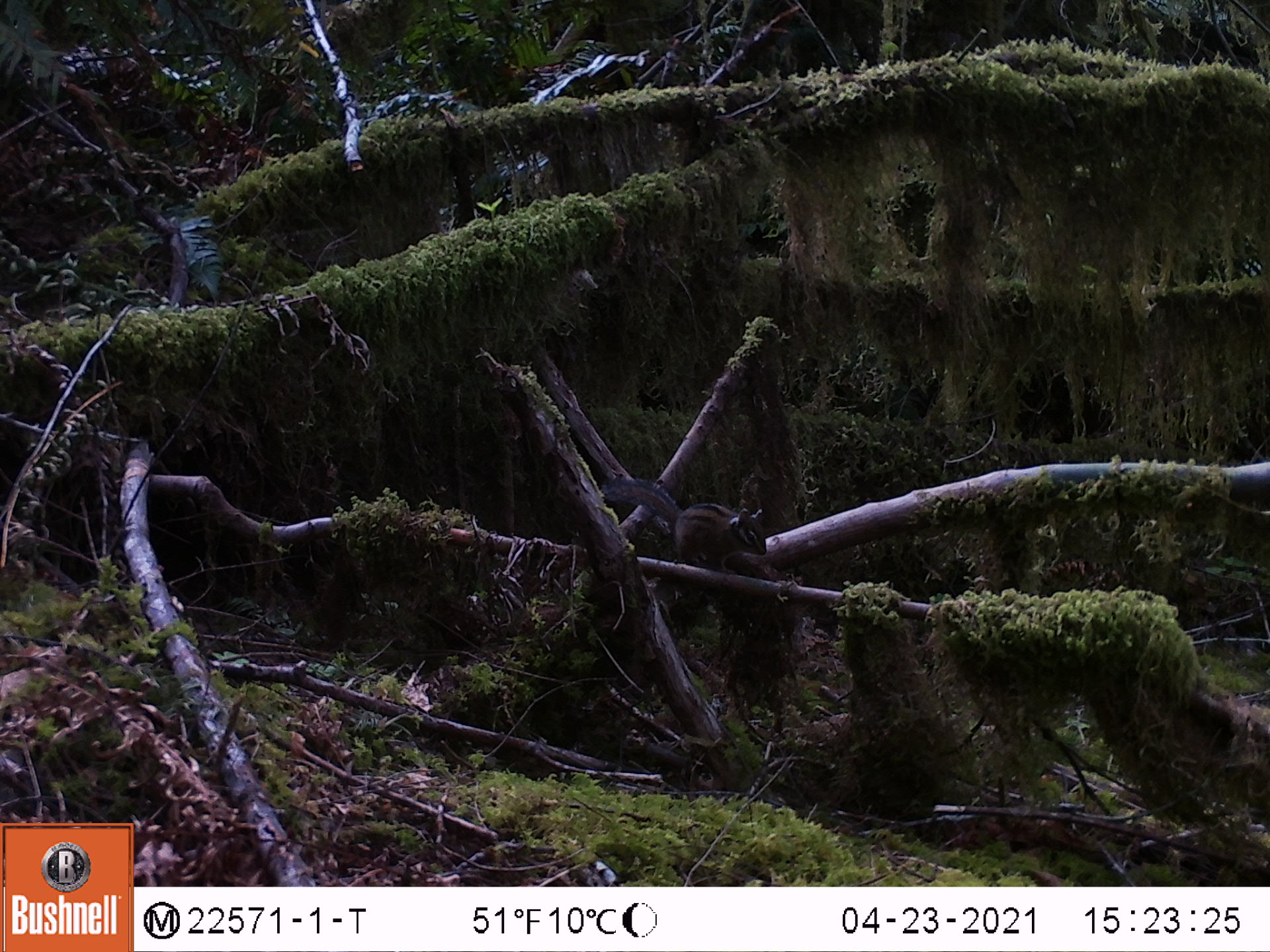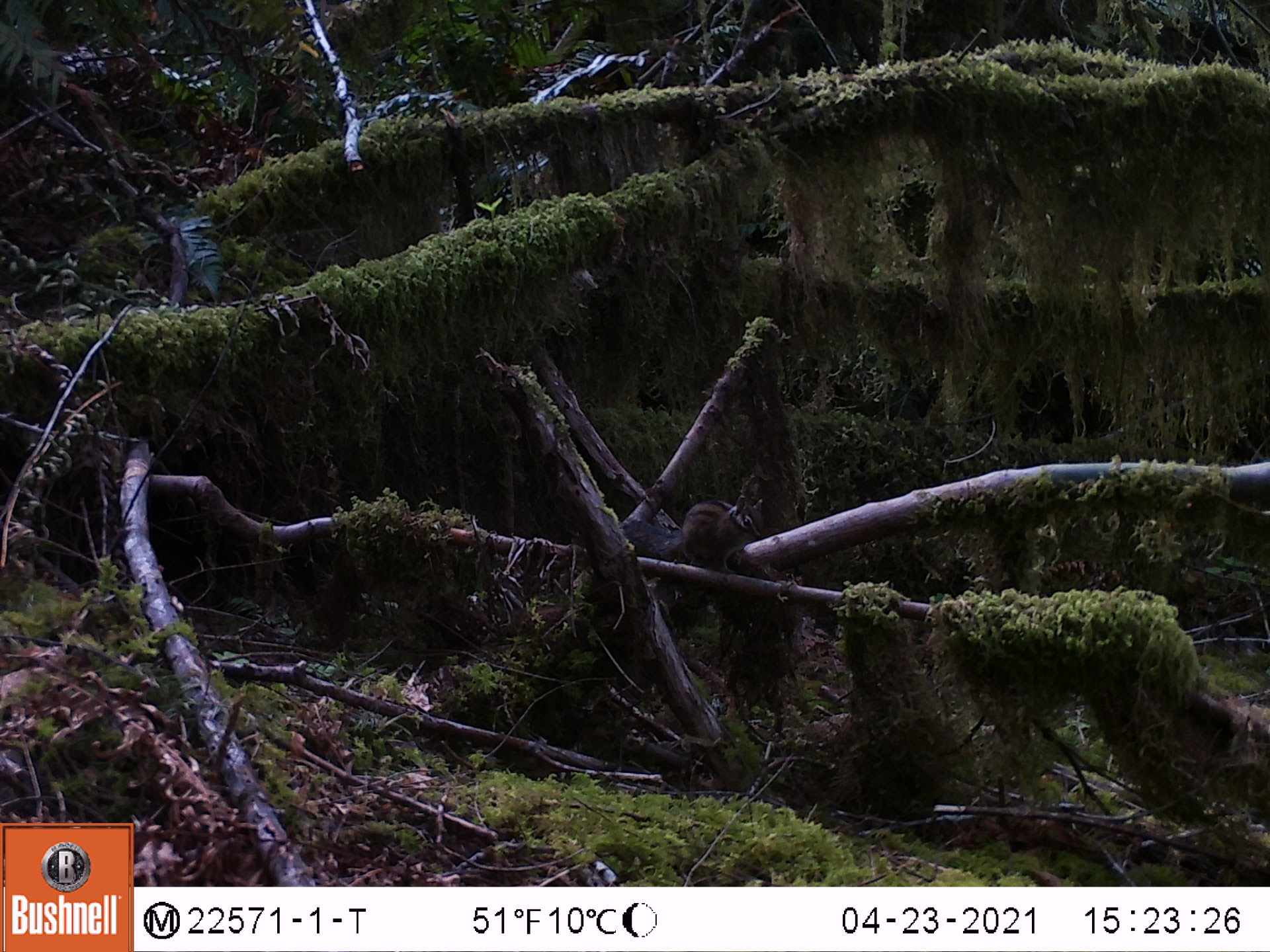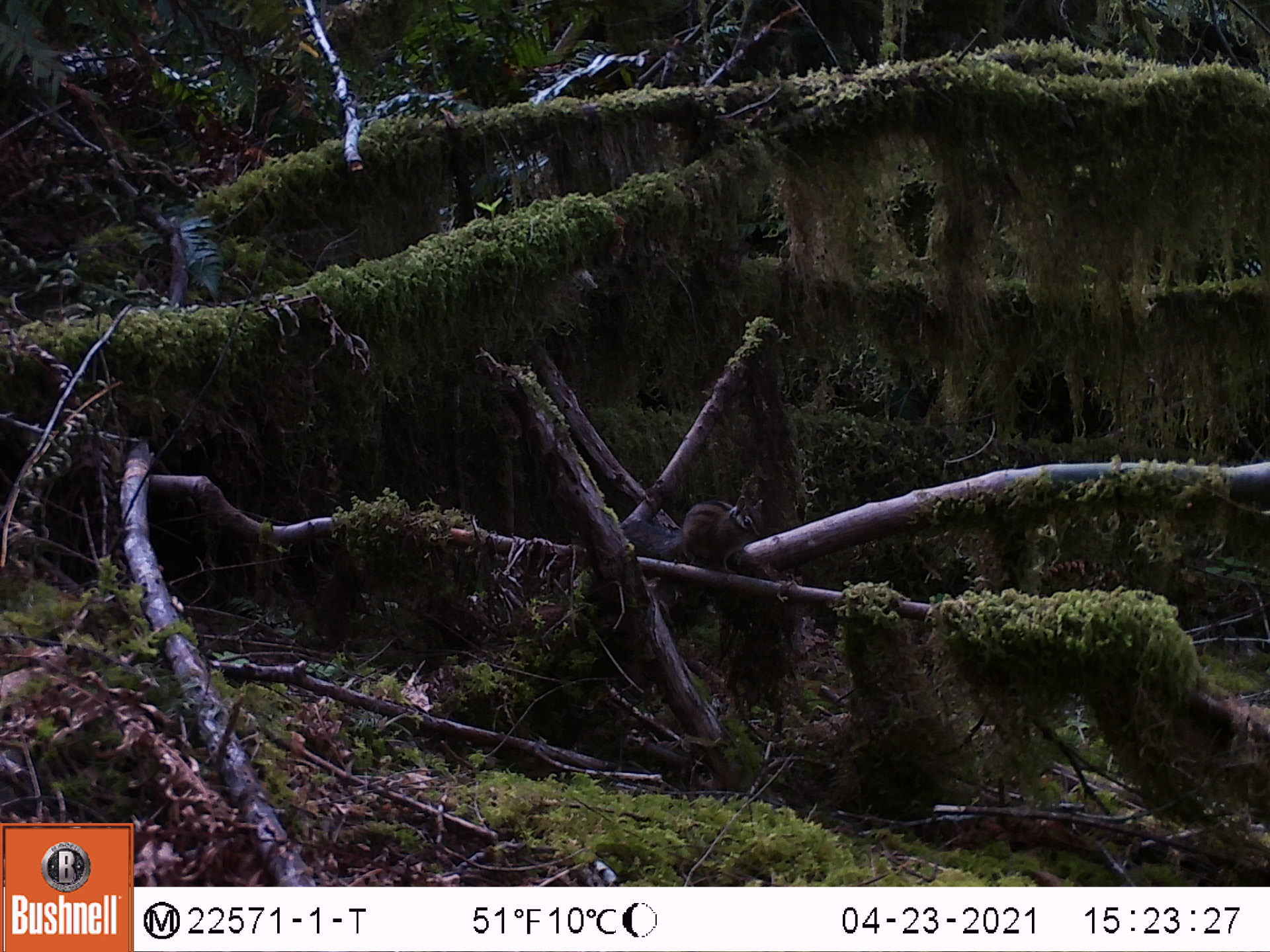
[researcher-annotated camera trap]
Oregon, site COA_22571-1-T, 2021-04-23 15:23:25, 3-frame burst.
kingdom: Animalia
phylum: Chordata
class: Mammalia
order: Rodentia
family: Sciuridae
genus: Neotamias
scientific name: Neotamias townsendii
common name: townsend's chipmunk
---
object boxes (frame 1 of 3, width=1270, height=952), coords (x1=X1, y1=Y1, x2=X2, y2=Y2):
townsend's chipmunk: (x1=594, y1=470, x2=776, y2=576)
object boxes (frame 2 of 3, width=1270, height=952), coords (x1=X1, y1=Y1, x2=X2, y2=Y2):
townsend's chipmunk: (x1=614, y1=491, x2=776, y2=580)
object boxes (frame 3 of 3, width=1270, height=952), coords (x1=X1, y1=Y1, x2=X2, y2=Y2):
townsend's chipmunk: (x1=614, y1=489, x2=774, y2=588)